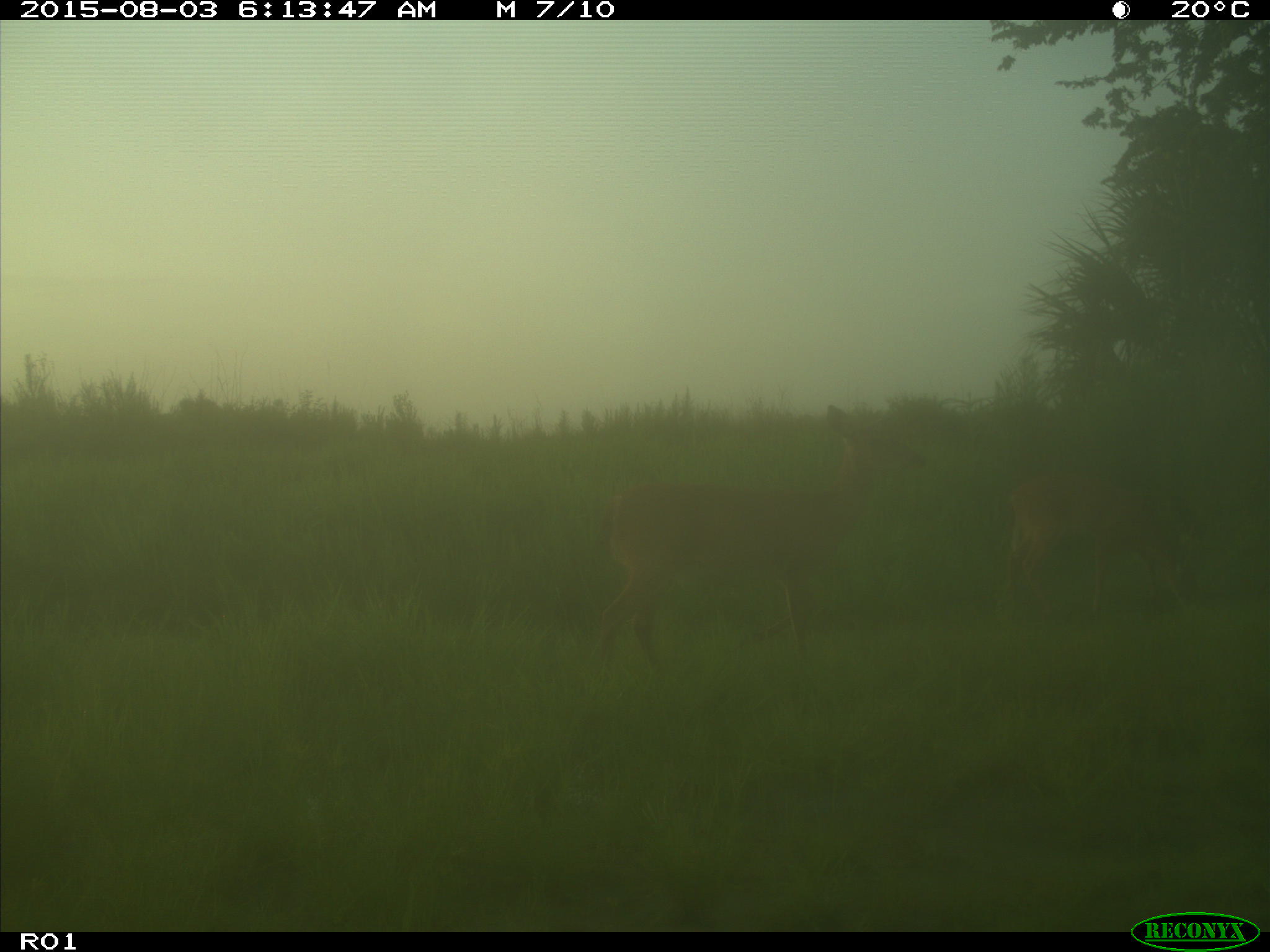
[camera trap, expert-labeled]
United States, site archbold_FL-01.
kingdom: Animalia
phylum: Chordata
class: Mammalia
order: Artiodactyla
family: Cervidae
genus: Odocoileus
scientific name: Odocoileus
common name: deer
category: unidentified deer